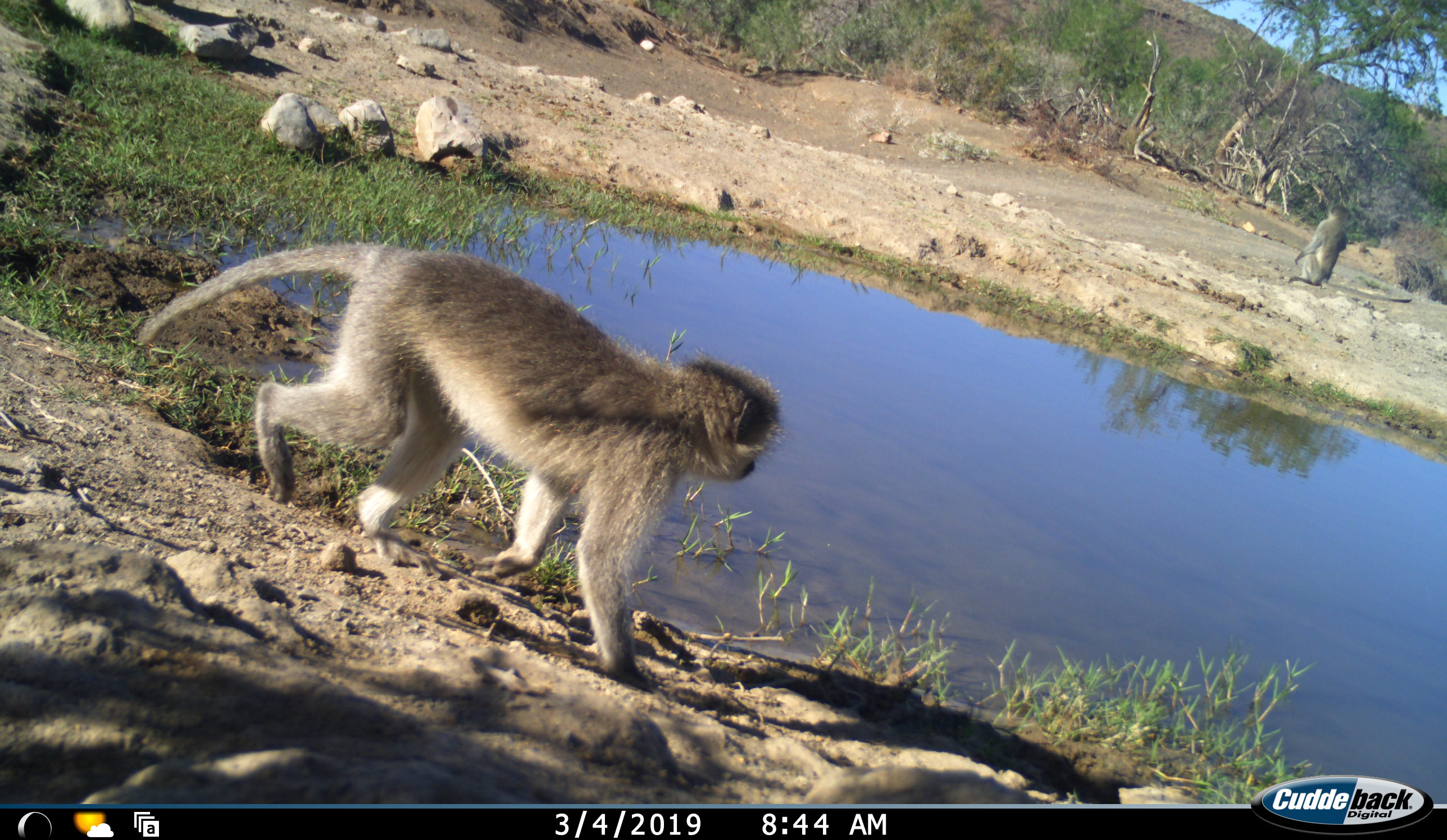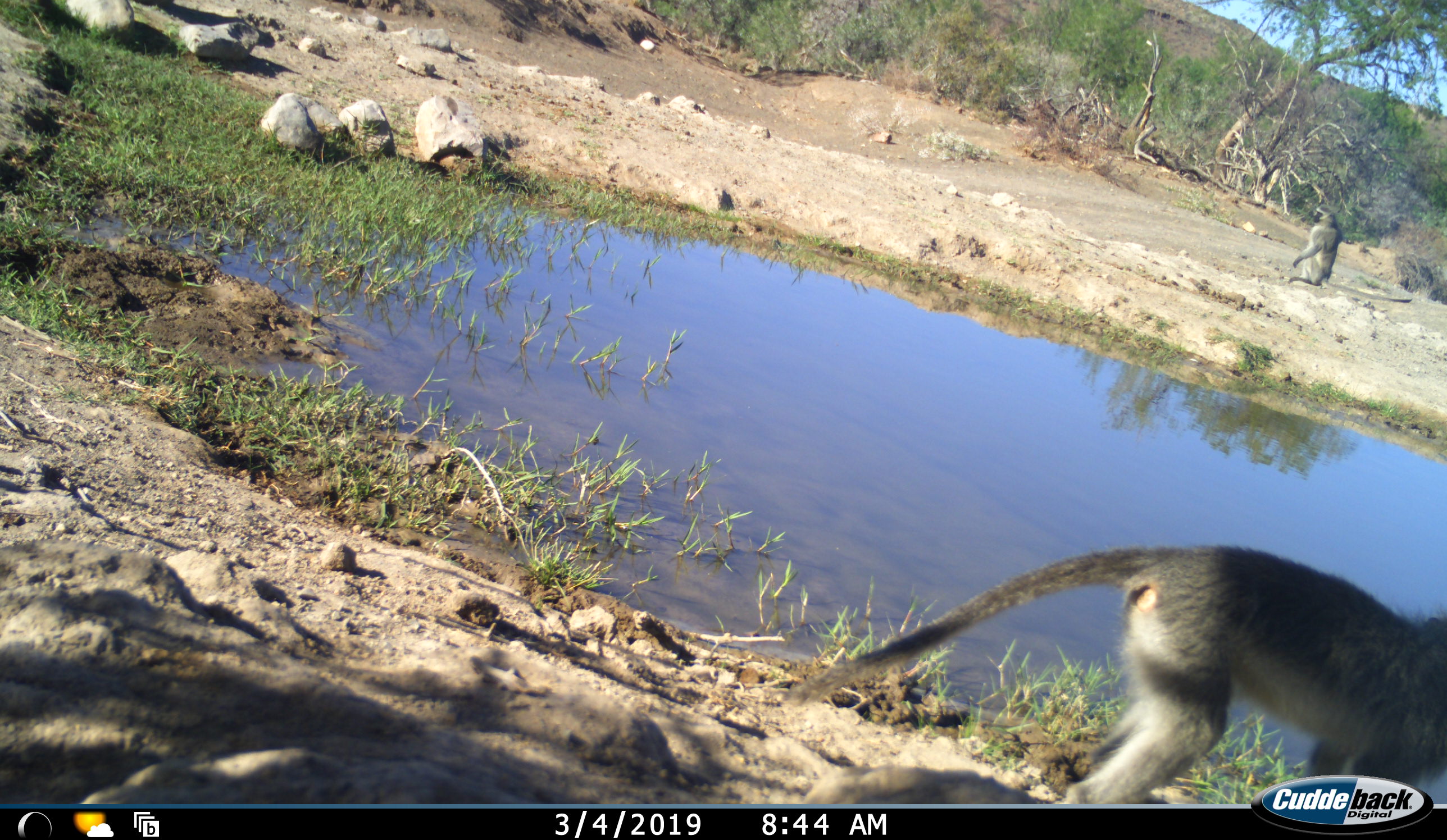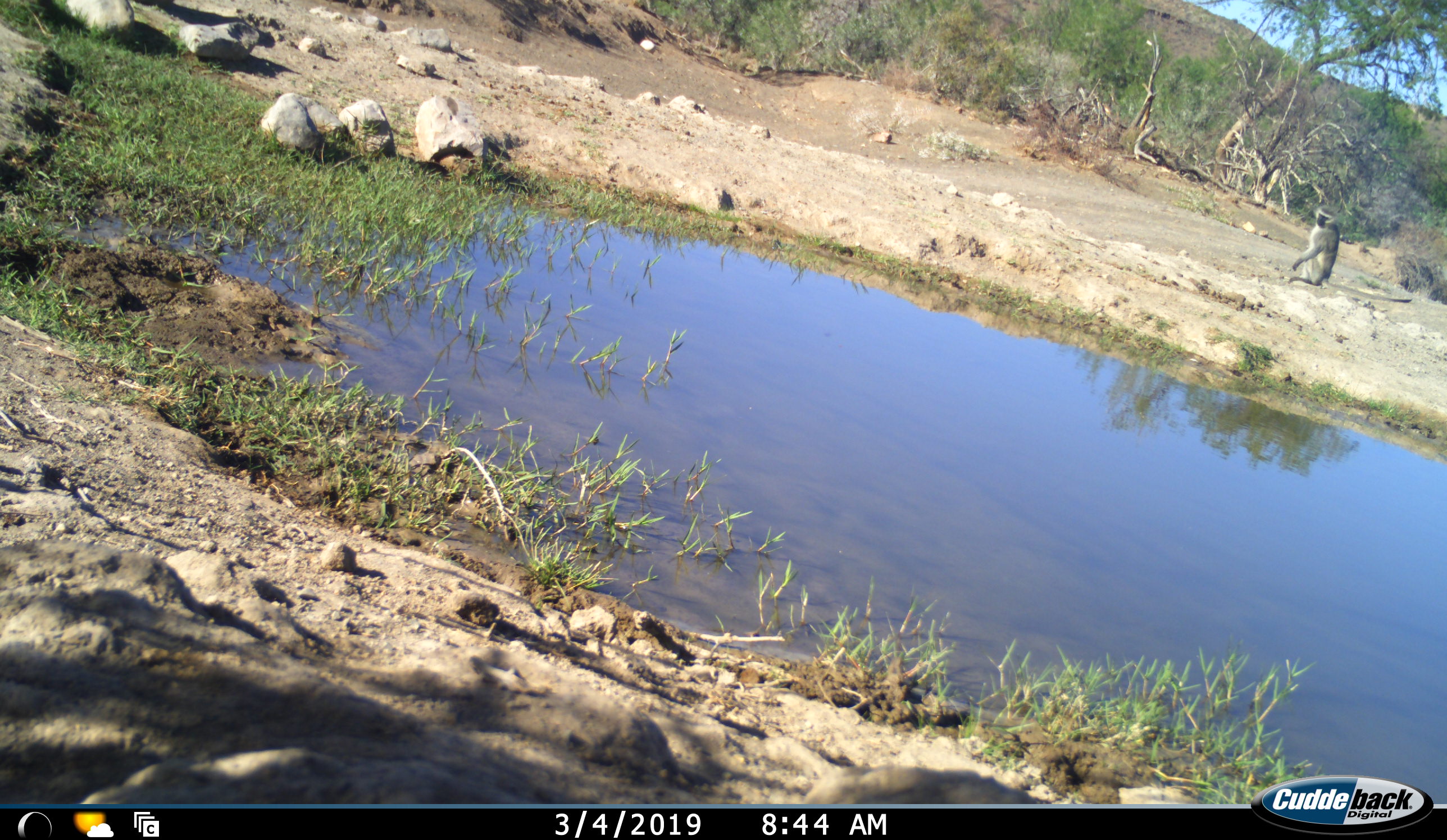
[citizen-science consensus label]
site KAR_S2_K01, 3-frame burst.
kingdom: Animalia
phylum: Chordata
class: Mammalia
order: Primates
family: Cercopithecidae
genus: Chlorocebus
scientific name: Chlorocebus pygerythrus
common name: vervet monkey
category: monkeyvervet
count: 2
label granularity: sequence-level